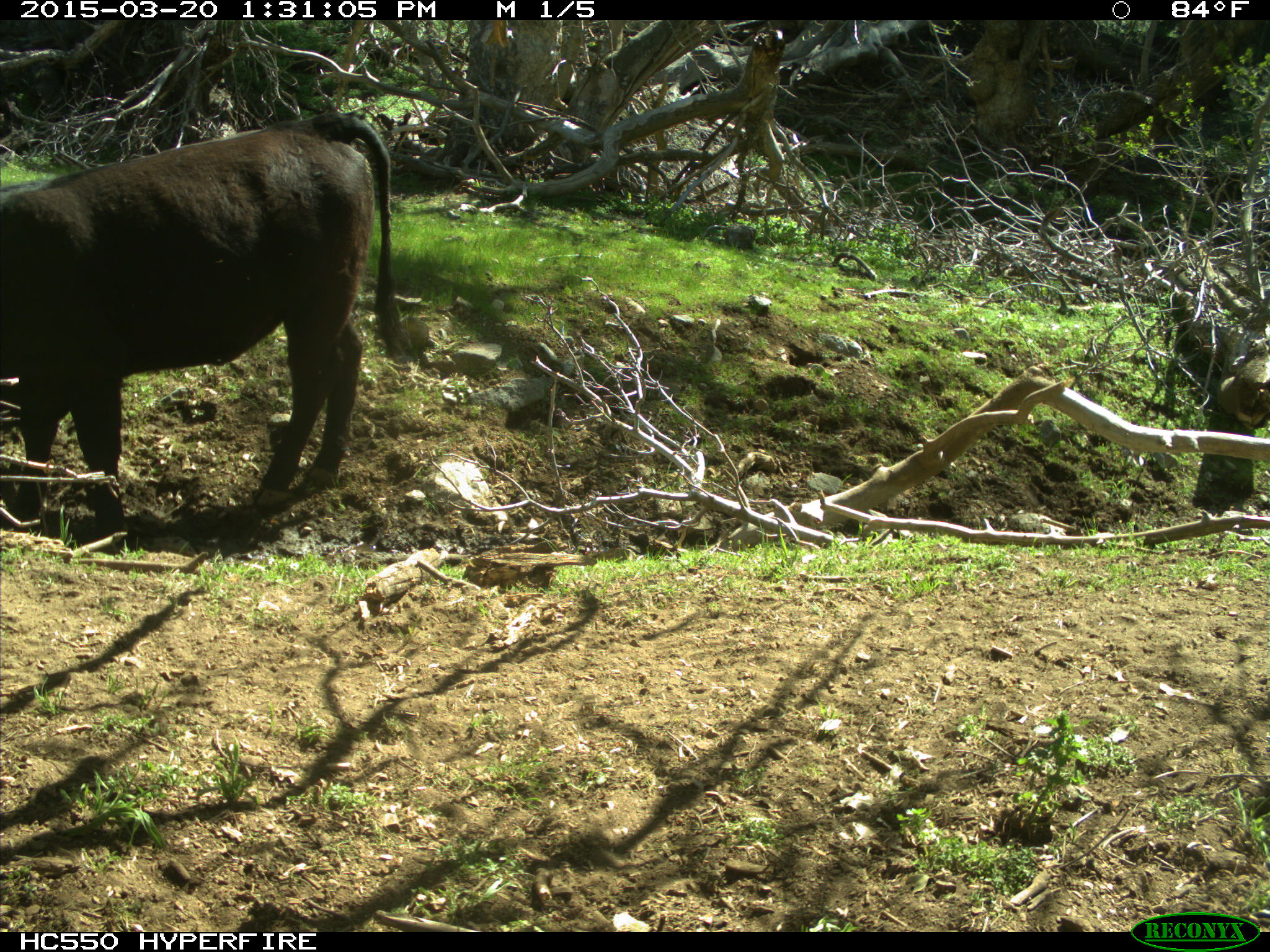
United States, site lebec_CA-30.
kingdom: Animalia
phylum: Chordata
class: Mammalia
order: Artiodactyla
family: Bovidae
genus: Bos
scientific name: Bos taurus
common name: domestic cow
Bos taurus (domestic cow).